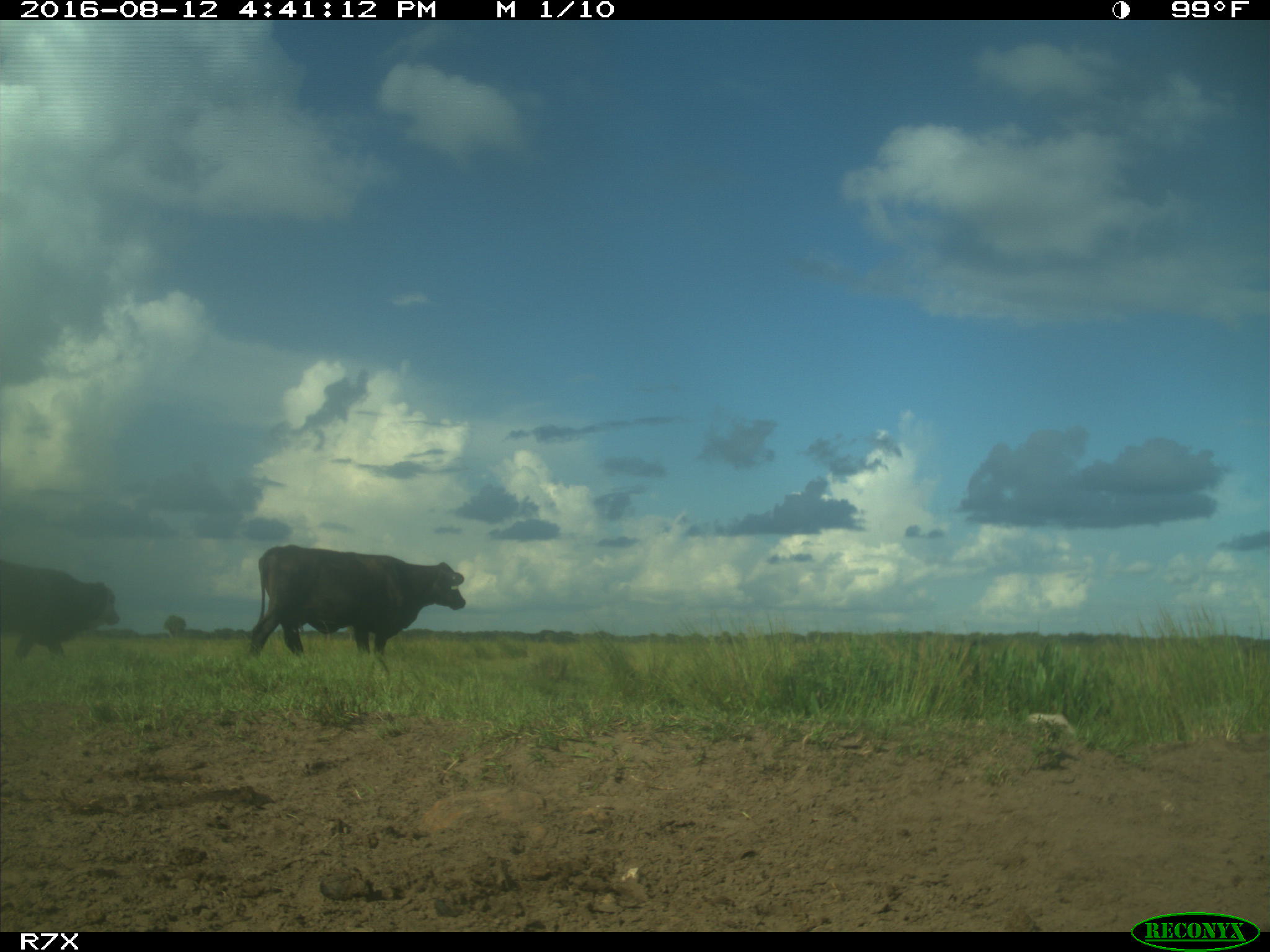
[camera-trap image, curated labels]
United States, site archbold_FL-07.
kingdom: Animalia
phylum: Chordata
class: Mammalia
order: Artiodactyla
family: Bovidae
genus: Bos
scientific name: Bos taurus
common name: domestic cow